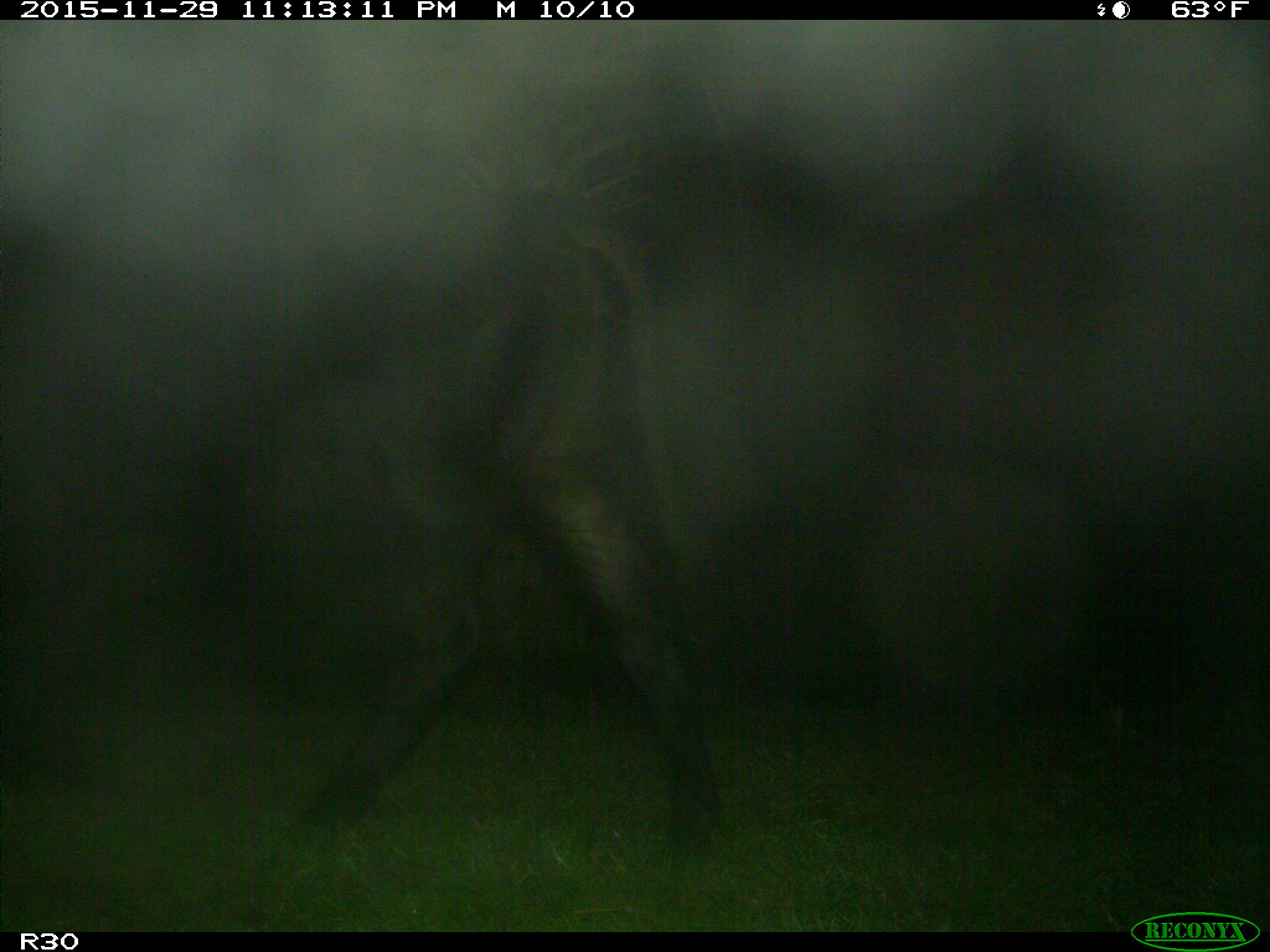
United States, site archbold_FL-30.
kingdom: Animalia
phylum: Chordata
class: Mammalia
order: Artiodactyla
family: Bovidae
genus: Bos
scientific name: Bos taurus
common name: domestic cow